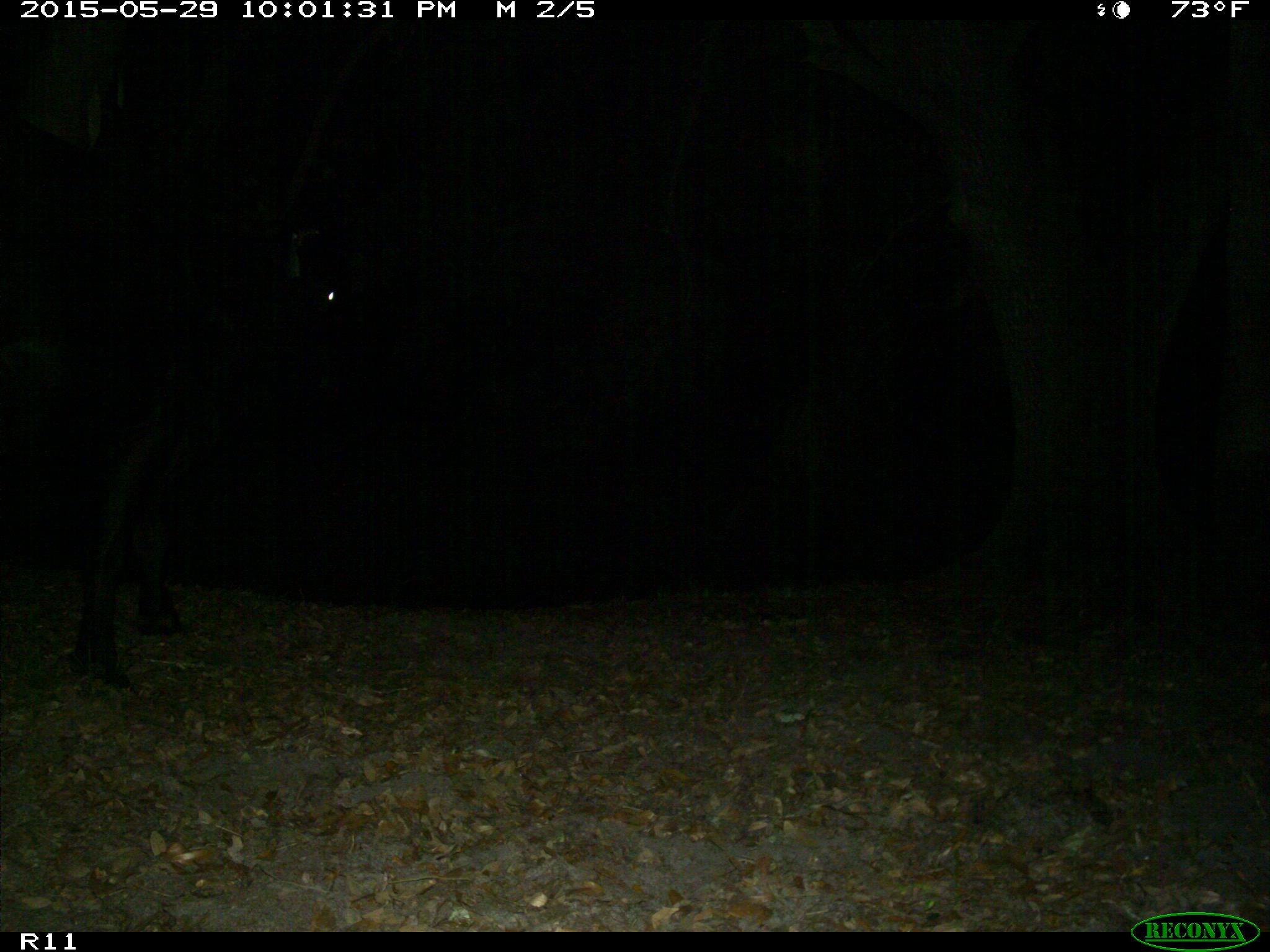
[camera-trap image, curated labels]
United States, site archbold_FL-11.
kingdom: Animalia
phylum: Chordata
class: Mammalia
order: Artiodactyla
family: Bovidae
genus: Bos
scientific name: Bos taurus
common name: domestic cow